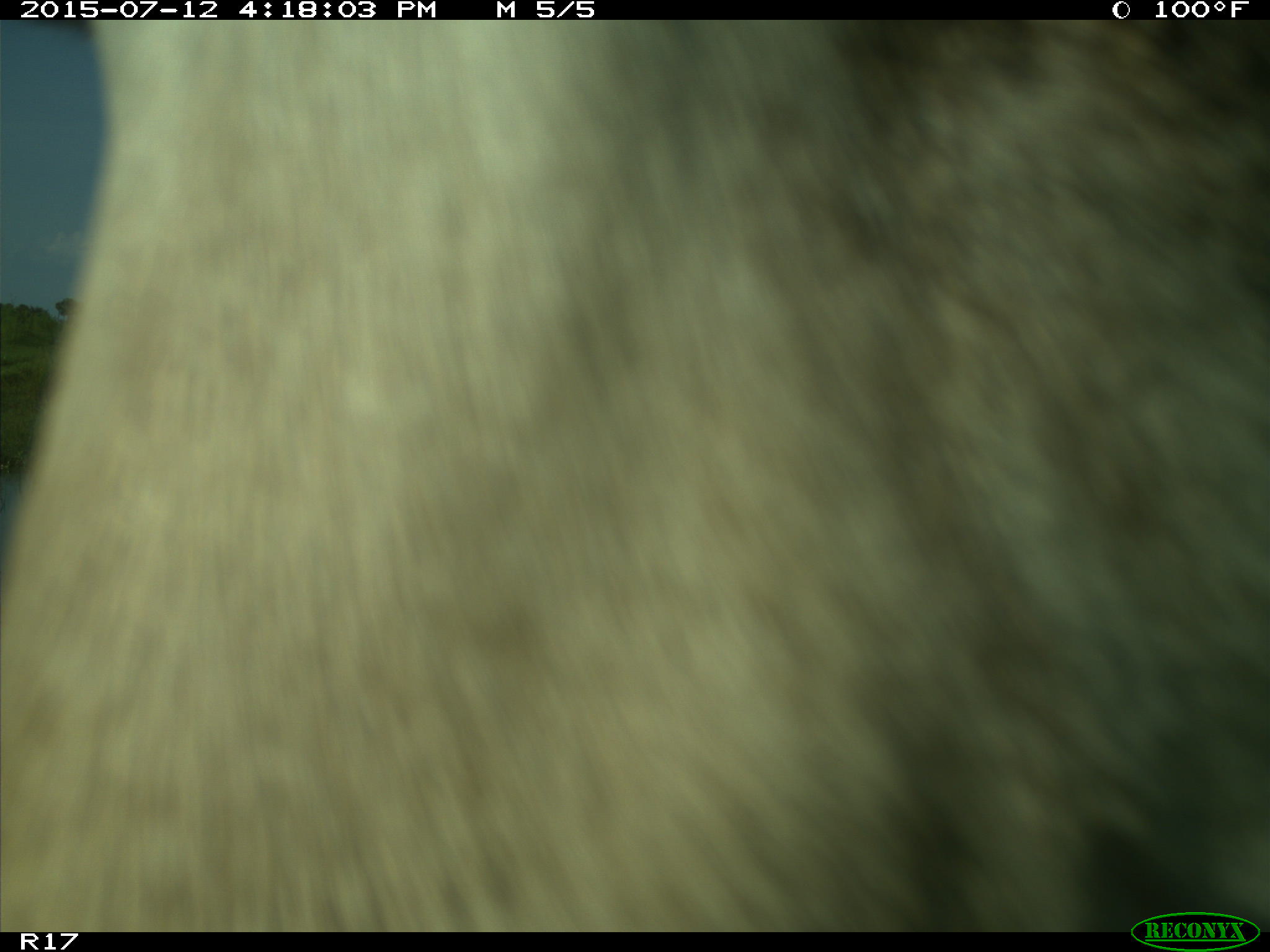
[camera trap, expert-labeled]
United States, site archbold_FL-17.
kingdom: Animalia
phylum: Chordata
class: Mammalia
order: Artiodactyla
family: Bovidae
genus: Bos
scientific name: Bos taurus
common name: domestic cow